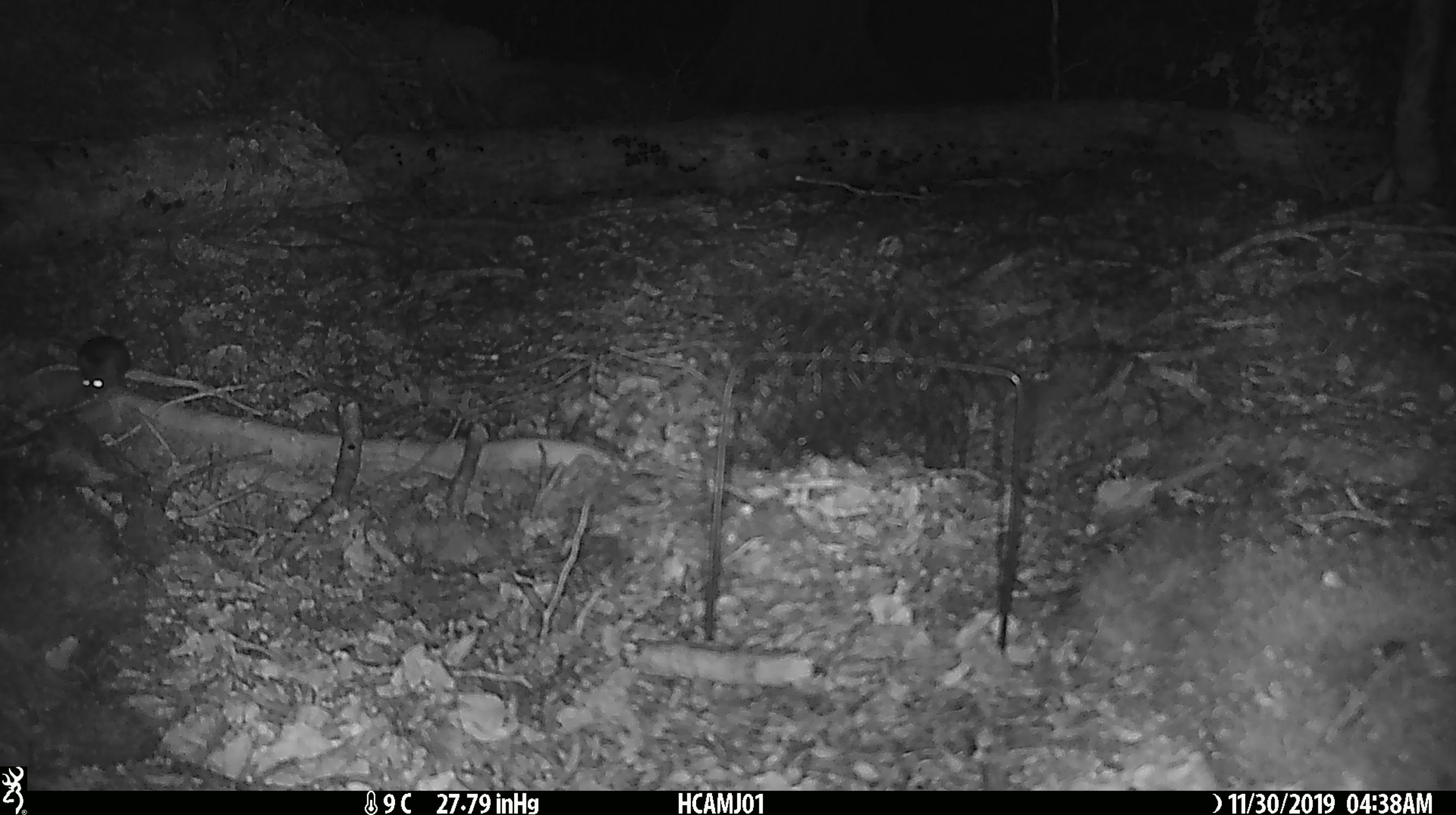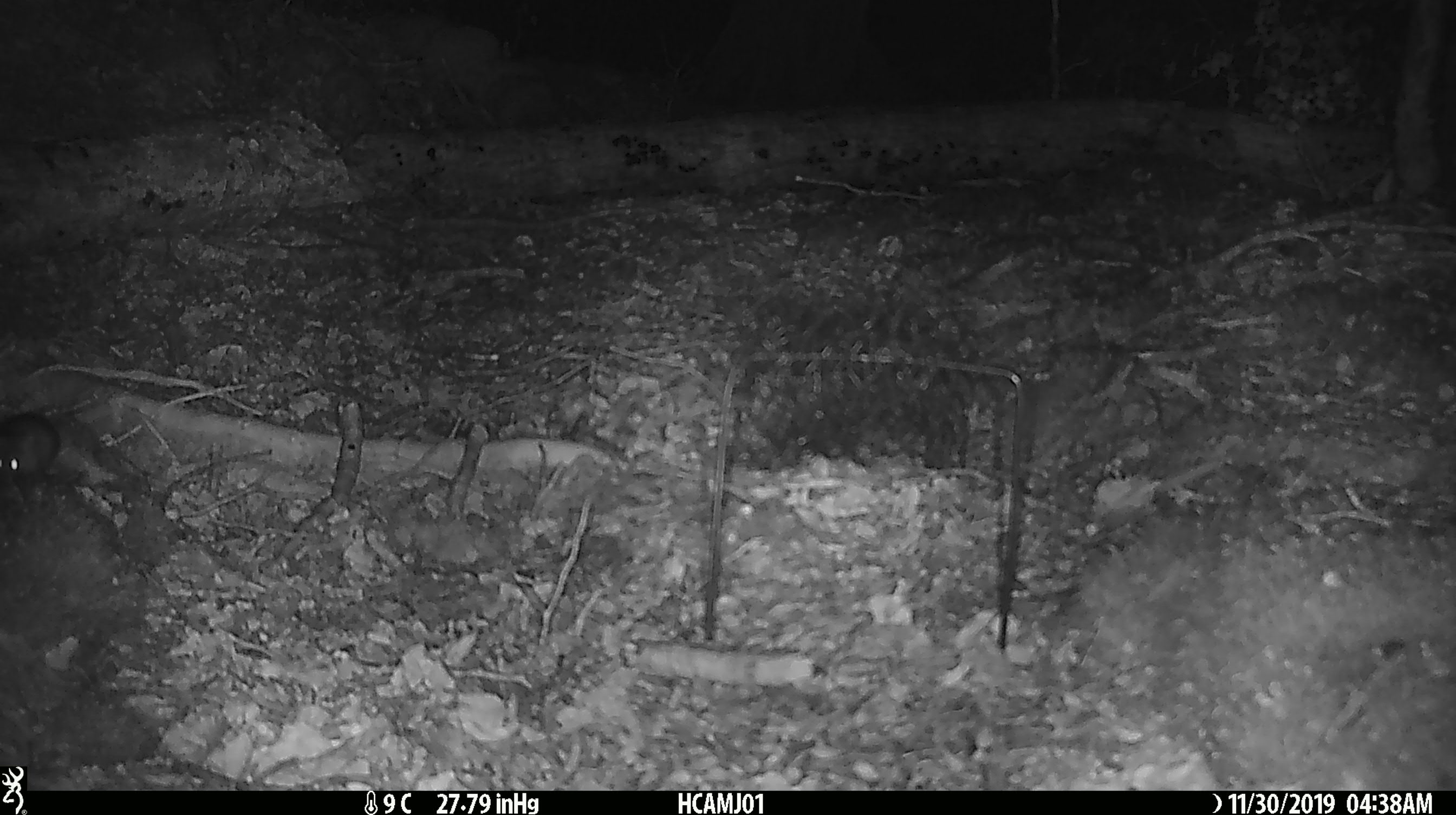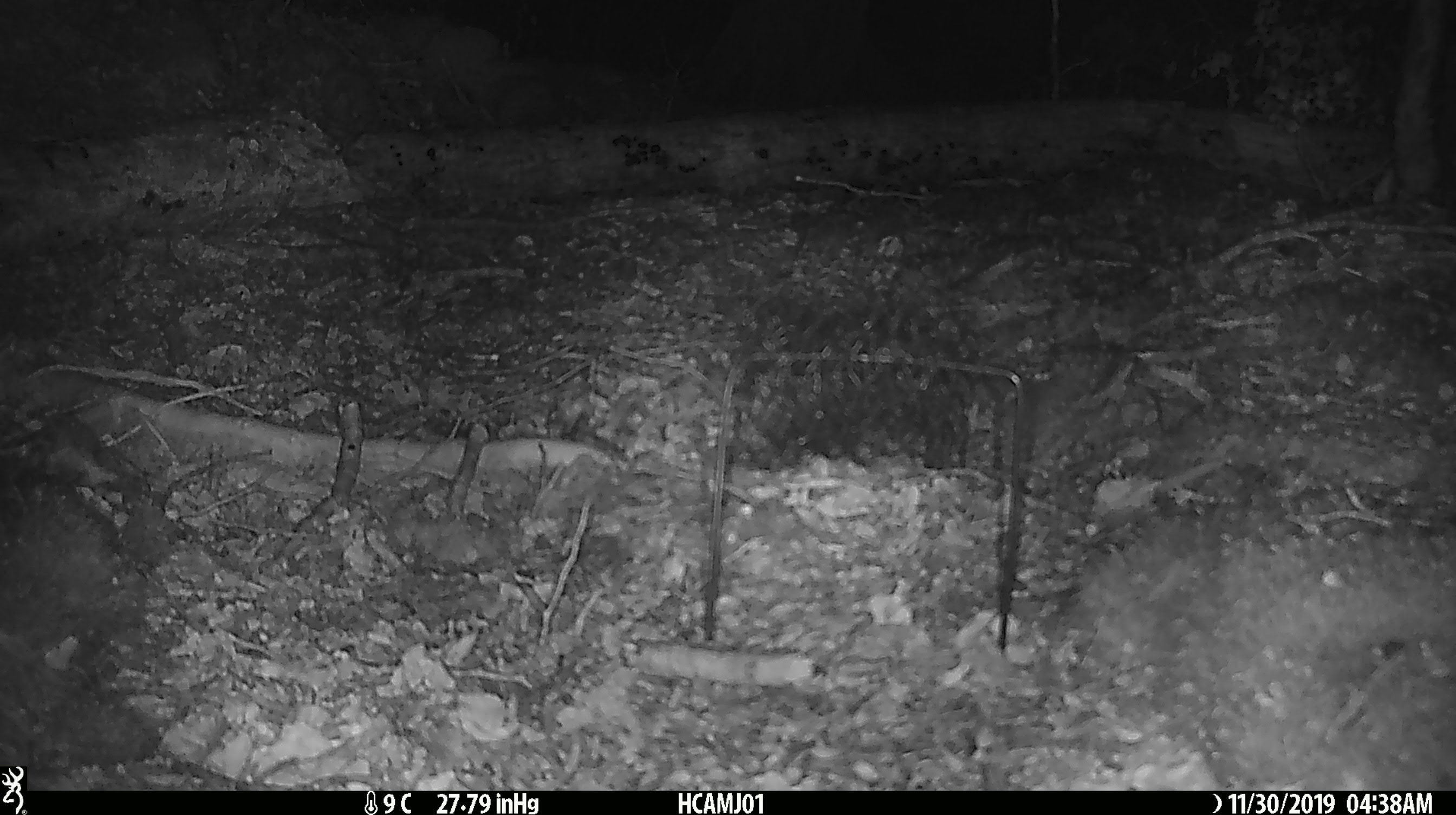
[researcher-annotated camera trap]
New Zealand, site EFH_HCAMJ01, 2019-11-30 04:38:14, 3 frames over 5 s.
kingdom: Animalia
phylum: Chordata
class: Mammalia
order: Rodentia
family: Muridae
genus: Mus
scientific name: Mus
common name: mouse